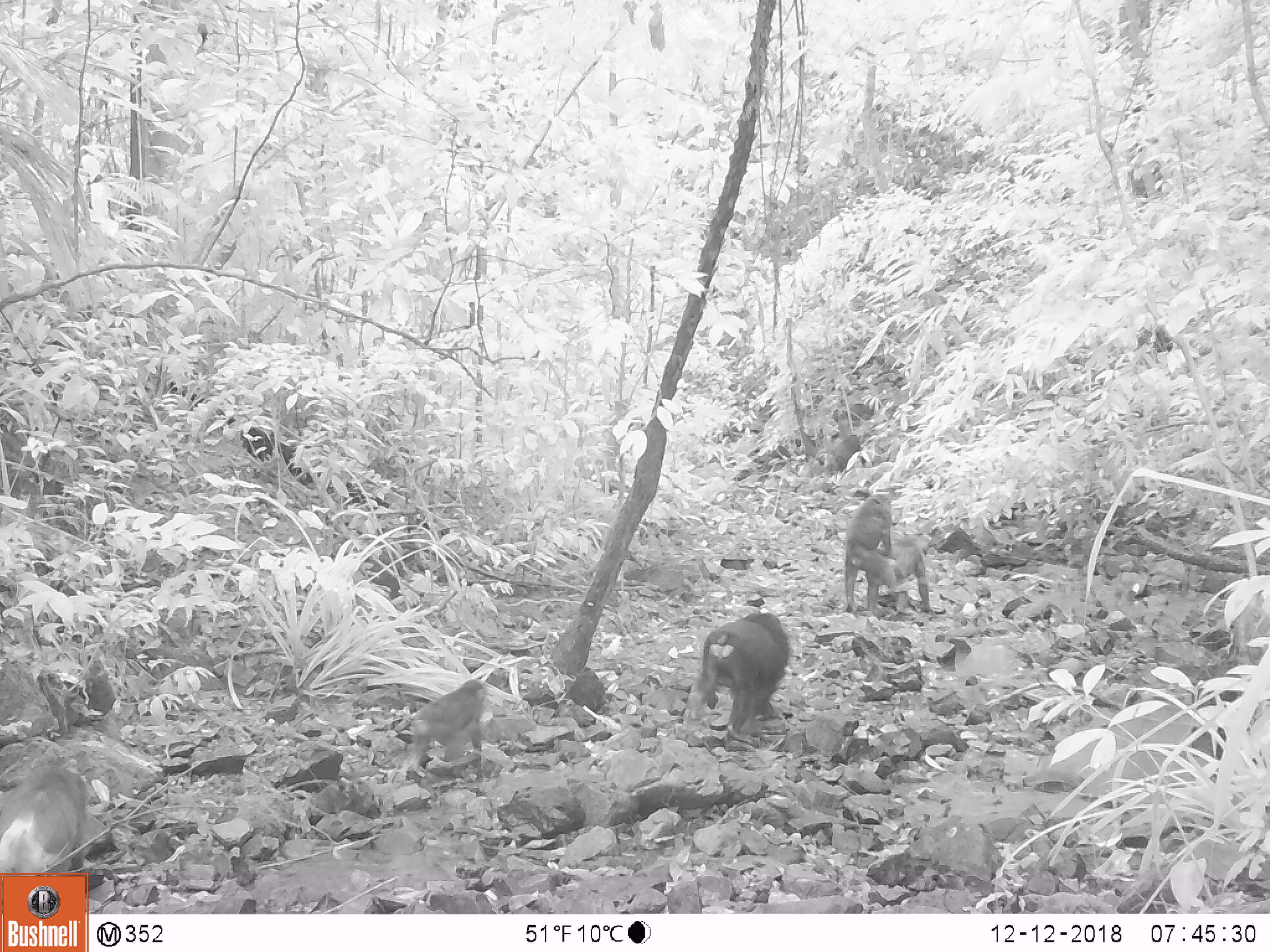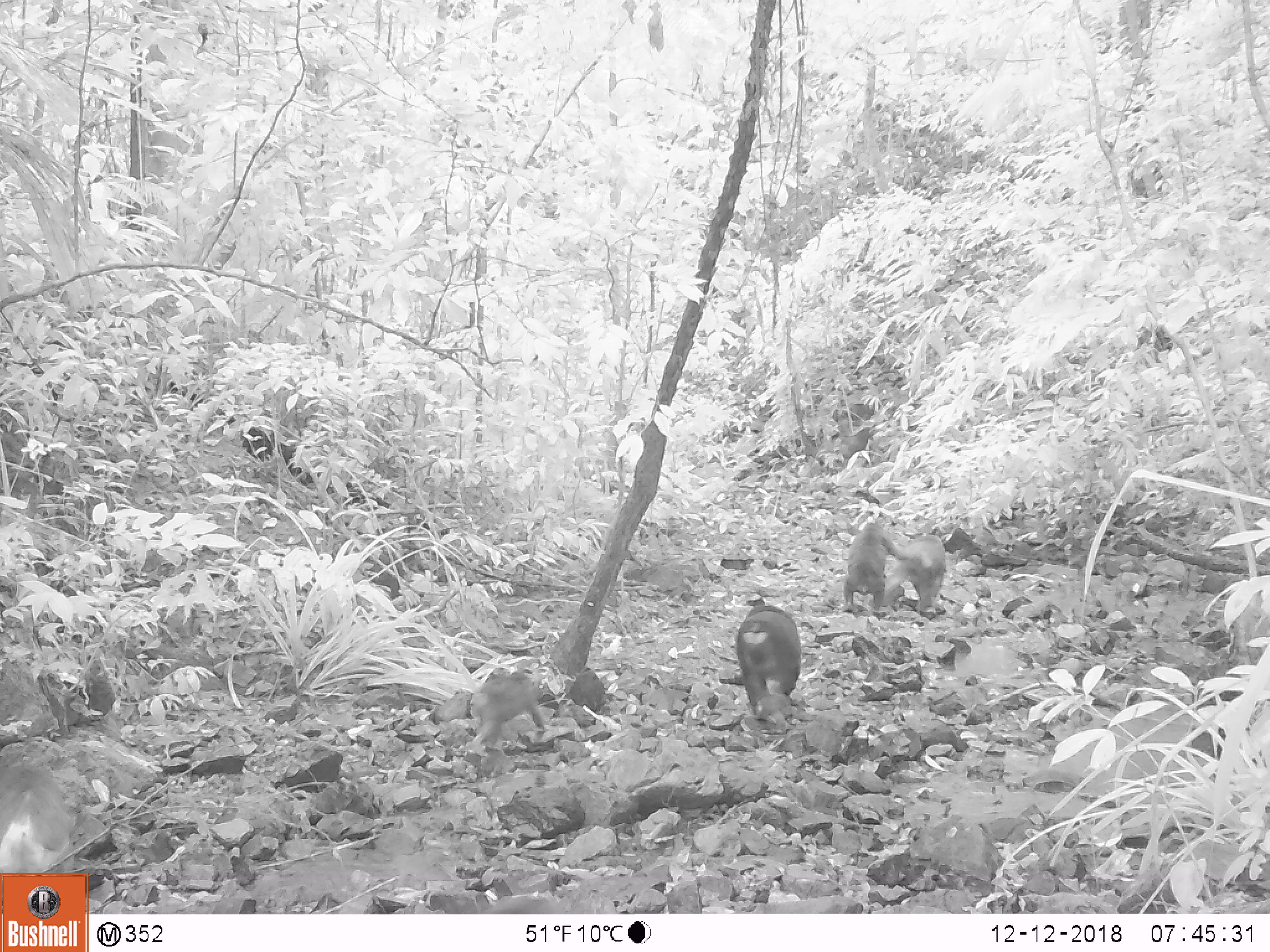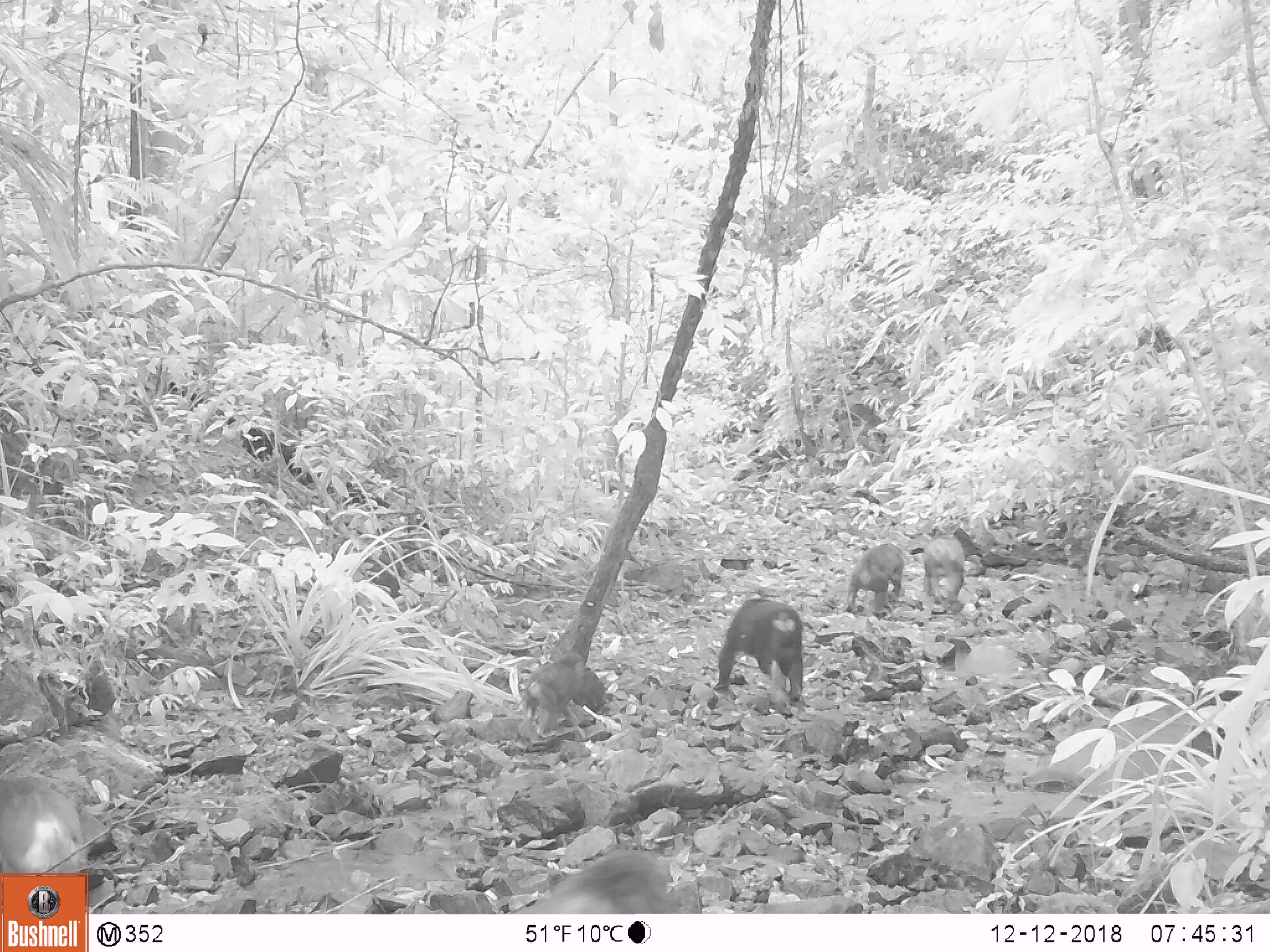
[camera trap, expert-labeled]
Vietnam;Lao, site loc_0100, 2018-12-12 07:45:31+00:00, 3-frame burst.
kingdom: Animalia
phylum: Chordata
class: Mammalia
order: Primates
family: Cercopithecidae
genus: Macaca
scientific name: Macaca arctoides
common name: stump-tailed macaque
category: stump tailed macaque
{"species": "stump tailed macaque (stump-tailed macaque) (Macaca arctoides)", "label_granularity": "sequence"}